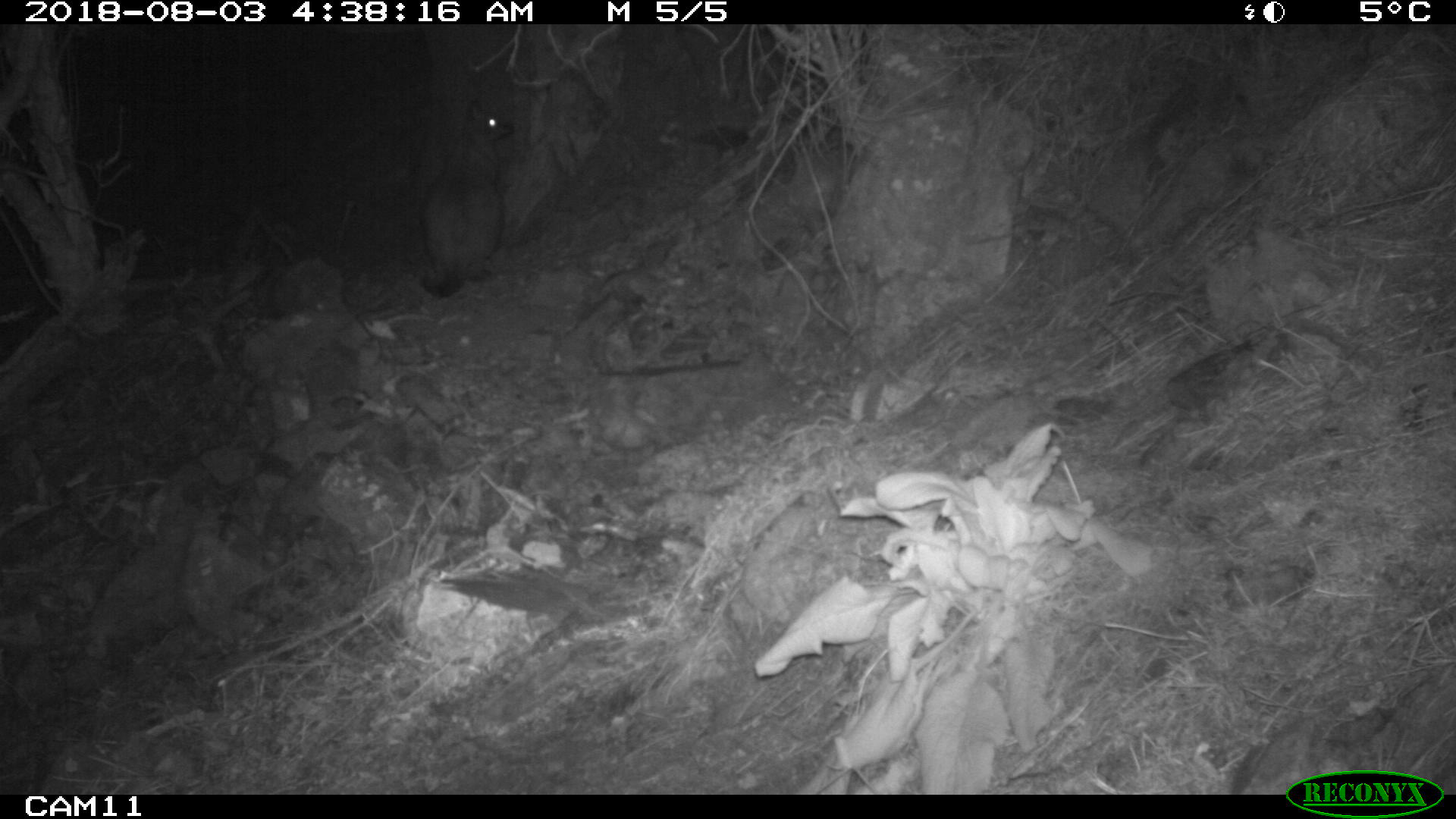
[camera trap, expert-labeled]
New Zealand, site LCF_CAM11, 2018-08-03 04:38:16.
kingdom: Animalia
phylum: Chordata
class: Mammalia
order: Diprotodontia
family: Macropodidae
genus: Notamacropus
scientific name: Notamacropus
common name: wallaby